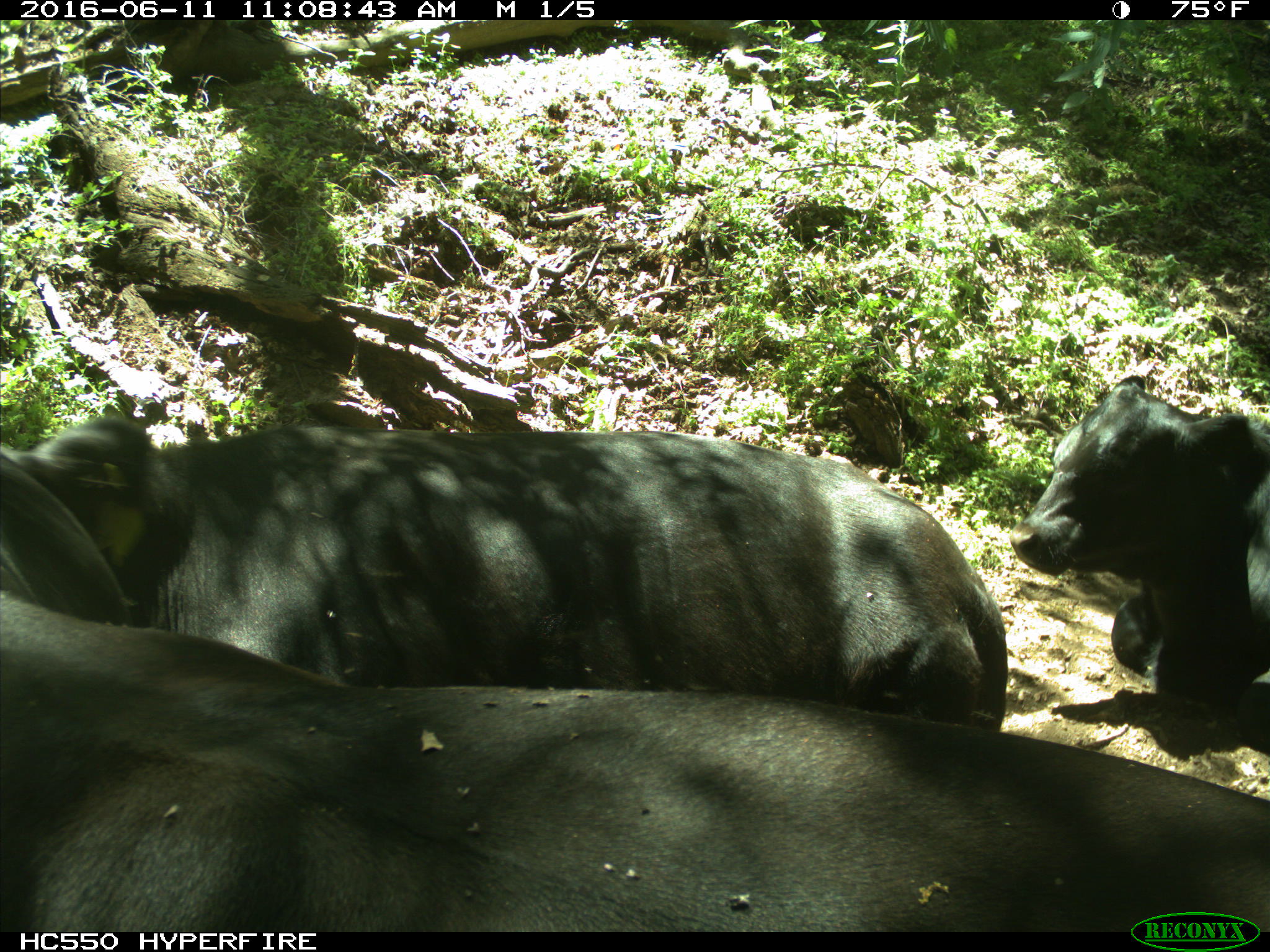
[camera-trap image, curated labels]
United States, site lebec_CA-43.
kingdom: Animalia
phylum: Chordata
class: Mammalia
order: Artiodactyla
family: Bovidae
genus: Bos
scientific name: Bos taurus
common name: domestic cow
Bos taurus (domestic cow).